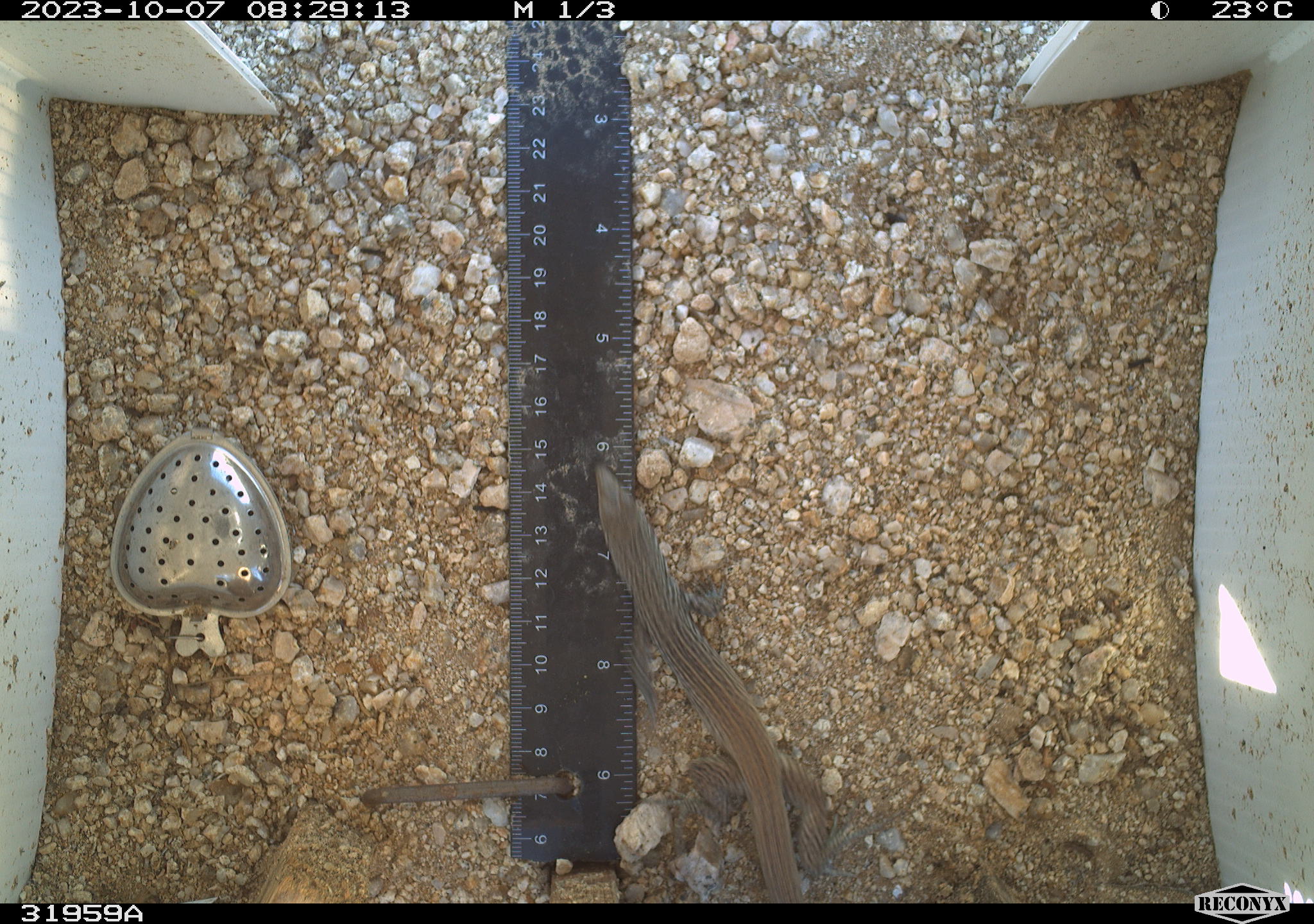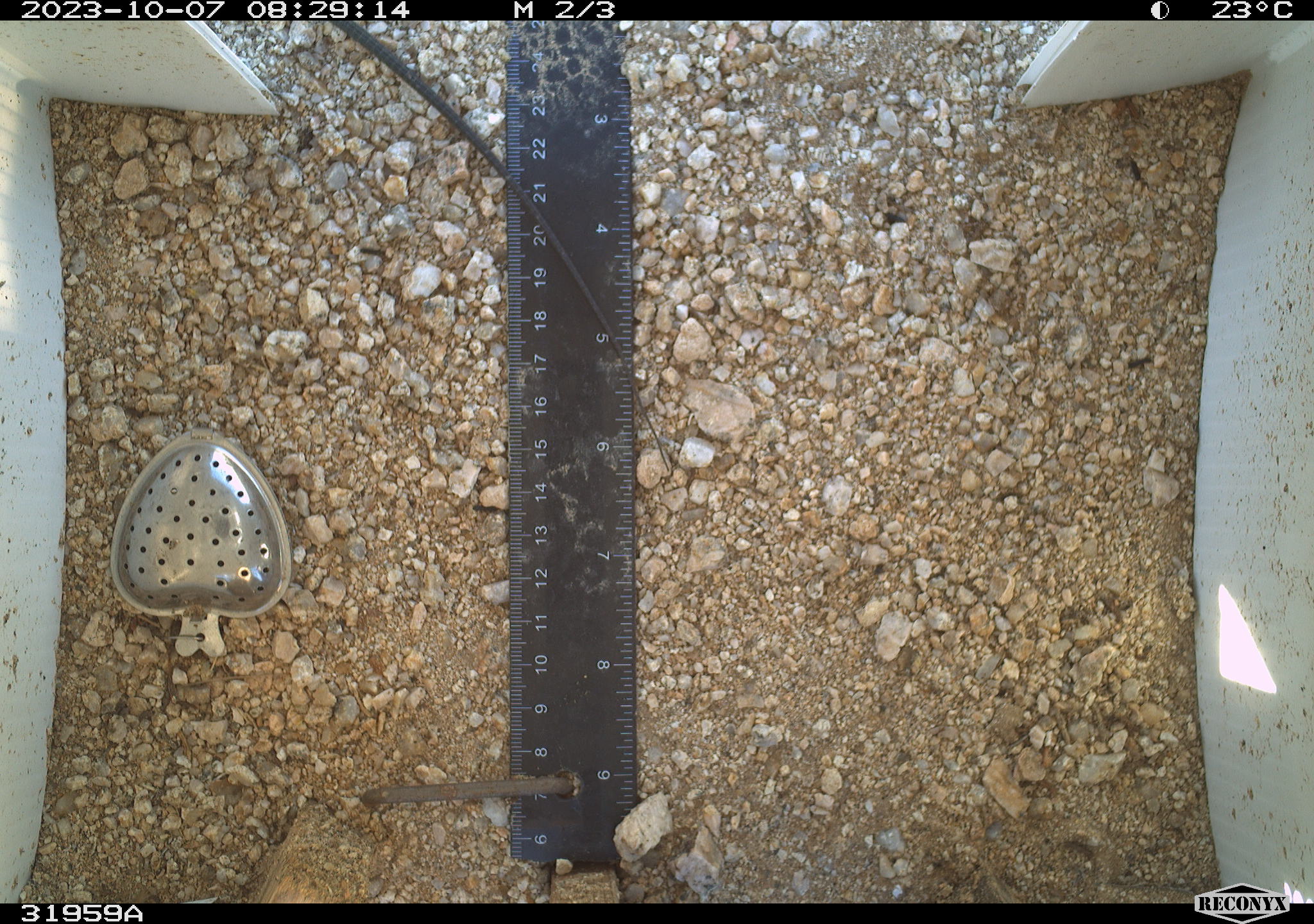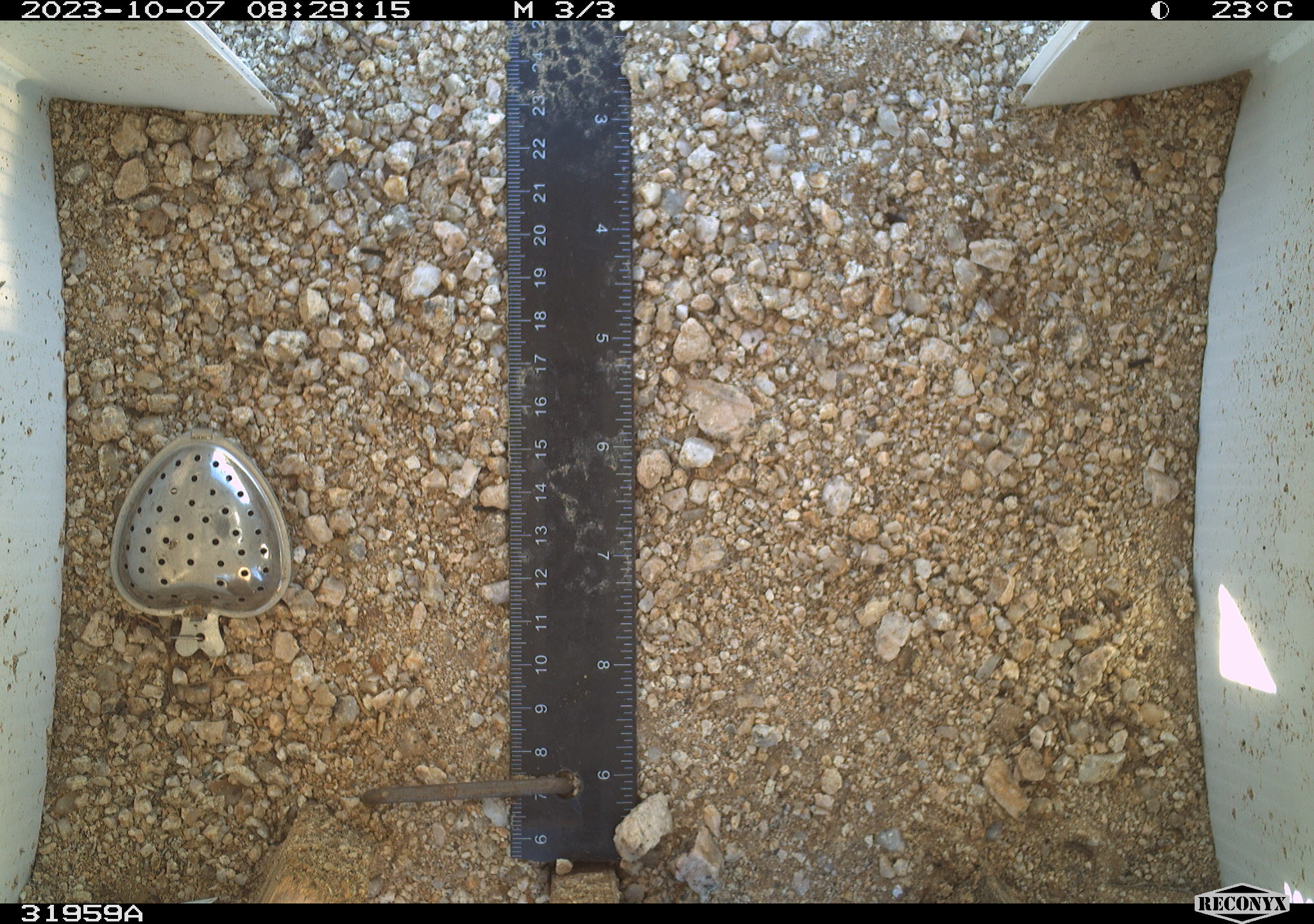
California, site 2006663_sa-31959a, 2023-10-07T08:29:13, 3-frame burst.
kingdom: Animalia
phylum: Chordata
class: Reptilia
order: Squamata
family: Teiidae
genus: Aspidoscelis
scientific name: Aspidoscelis tigris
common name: western whiptail